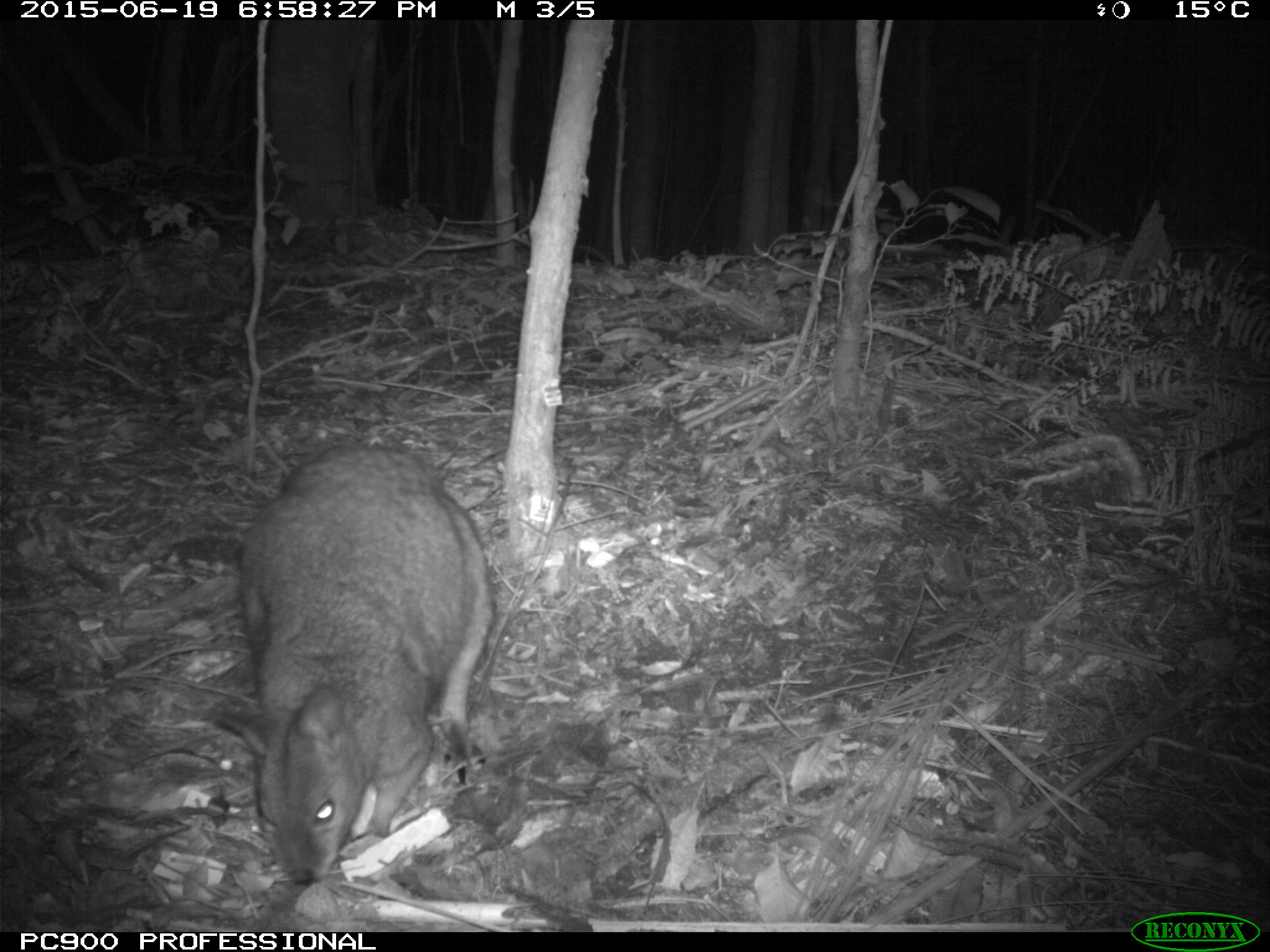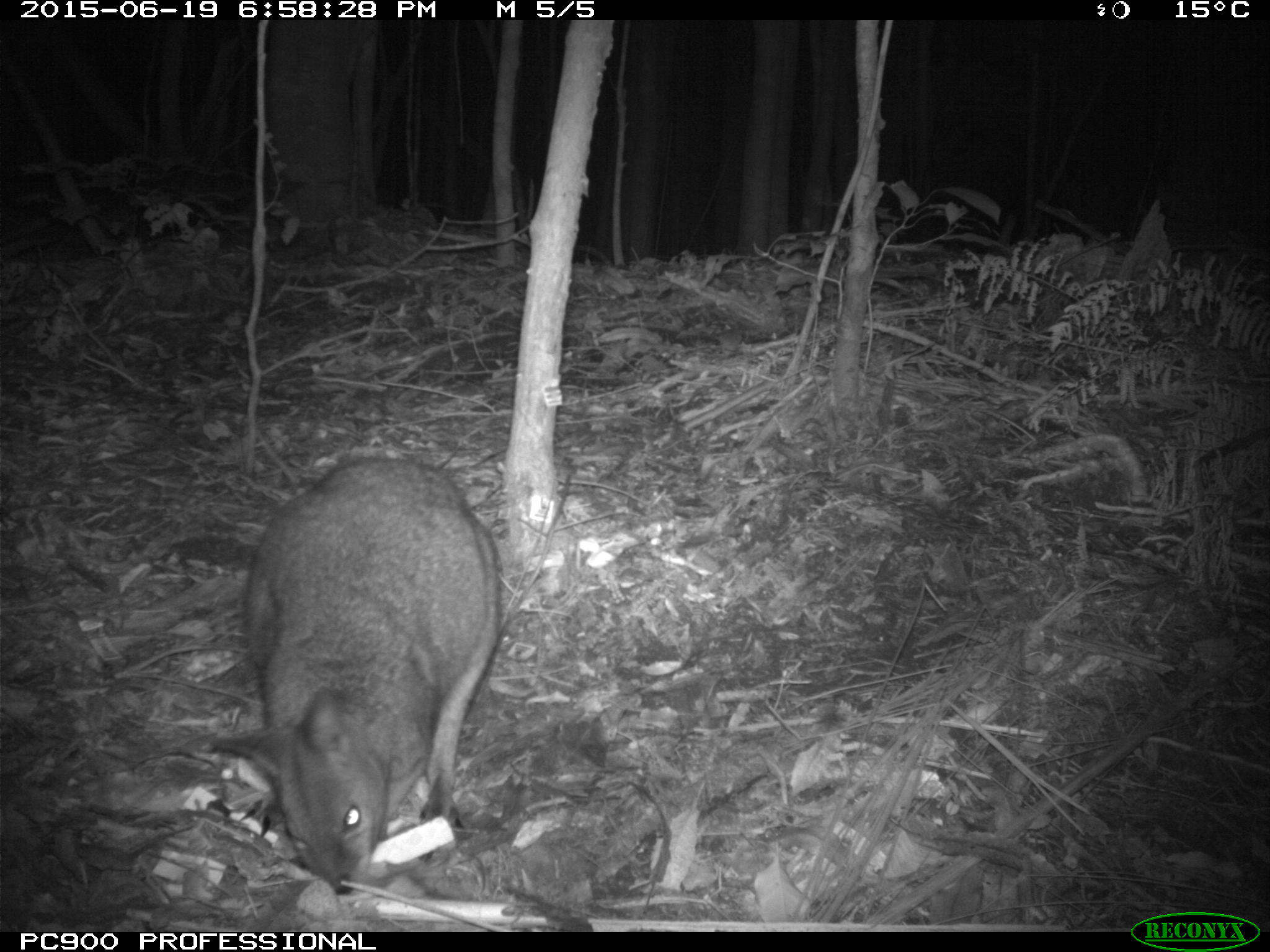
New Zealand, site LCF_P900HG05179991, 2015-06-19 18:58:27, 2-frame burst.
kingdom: Animalia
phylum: Chordata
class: Mammalia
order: Diprotodontia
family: Macropodidae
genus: Notamacropus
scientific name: Notamacropus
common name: wallaby